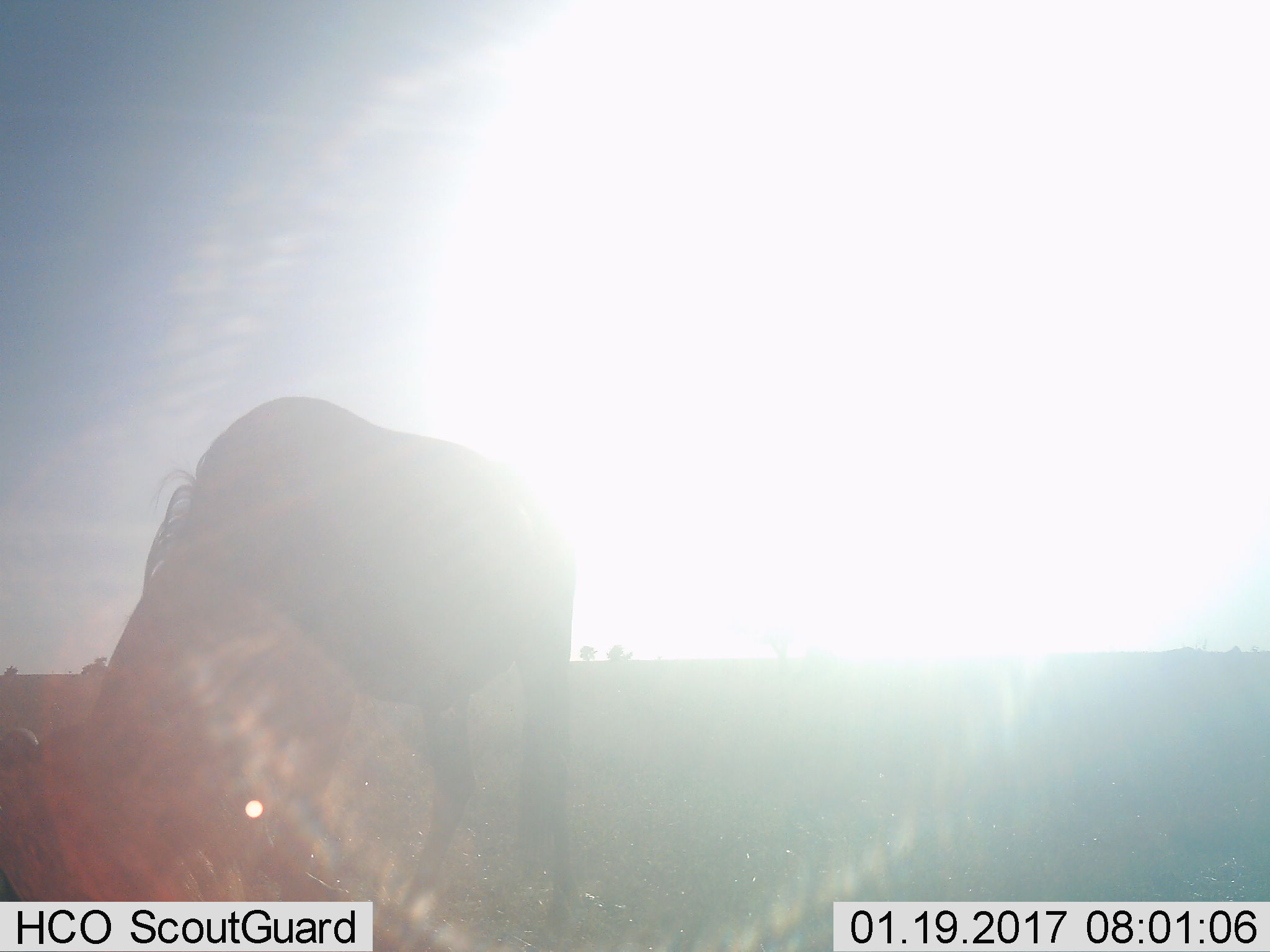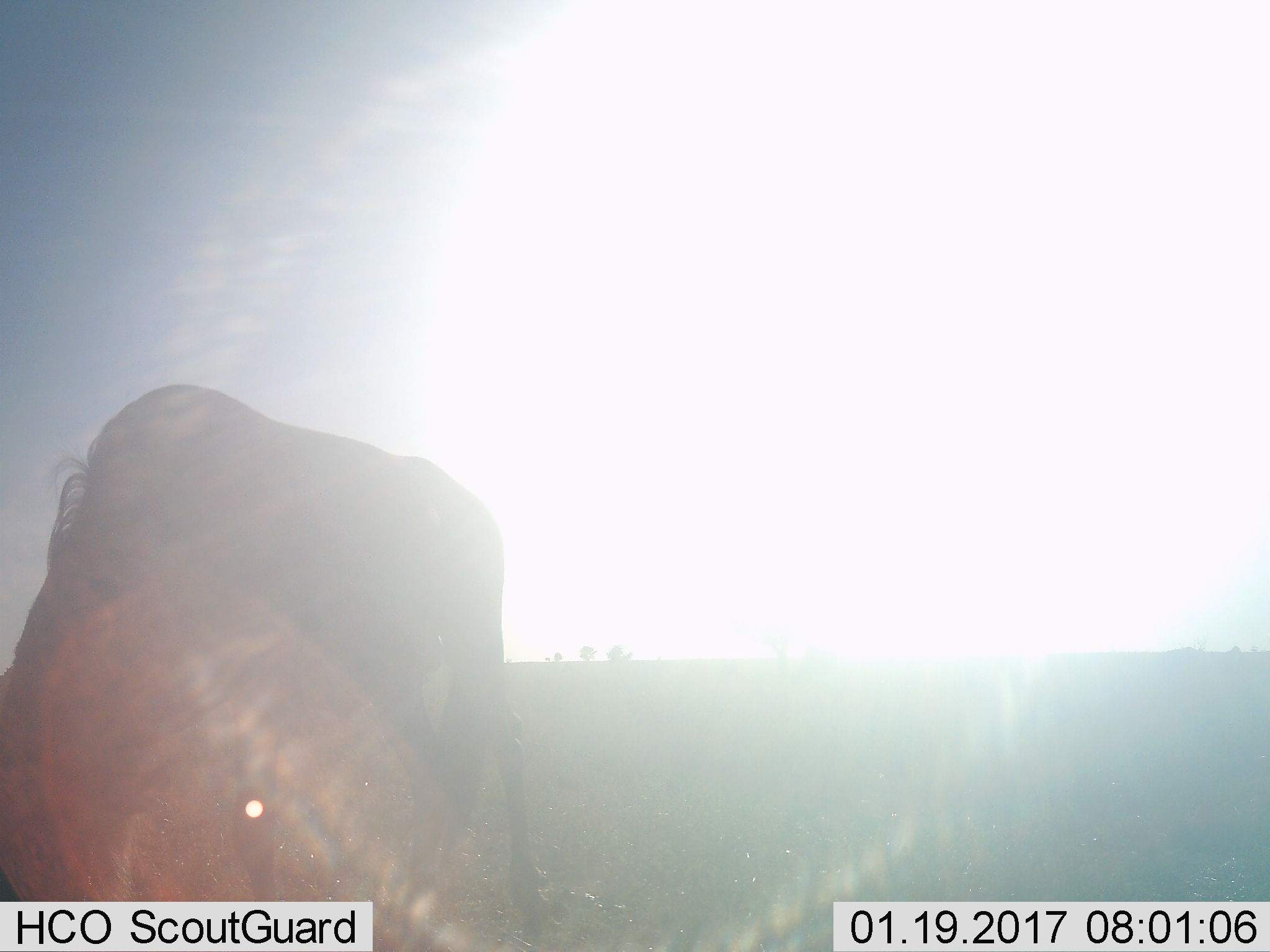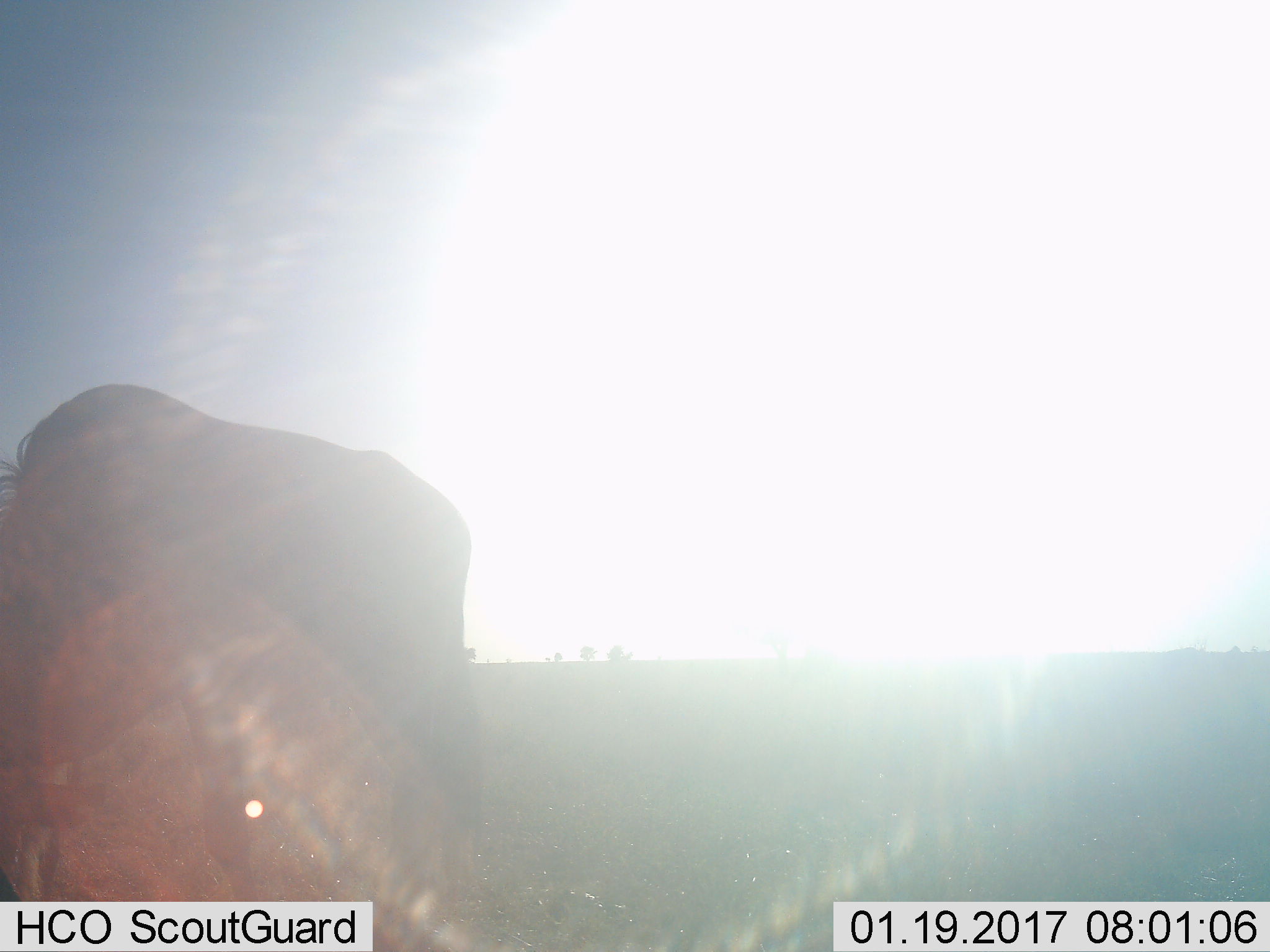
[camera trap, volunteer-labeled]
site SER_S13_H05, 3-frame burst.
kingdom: Animalia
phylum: Chordata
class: Mammalia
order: Artiodactyla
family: Bovidae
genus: Connochaetes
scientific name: Connochaetes taurinus taurinus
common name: blue wildebeest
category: wildebeestblue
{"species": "wildebeestblue (blue wildebeest) (Connochaetes taurinus taurinus)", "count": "1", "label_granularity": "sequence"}